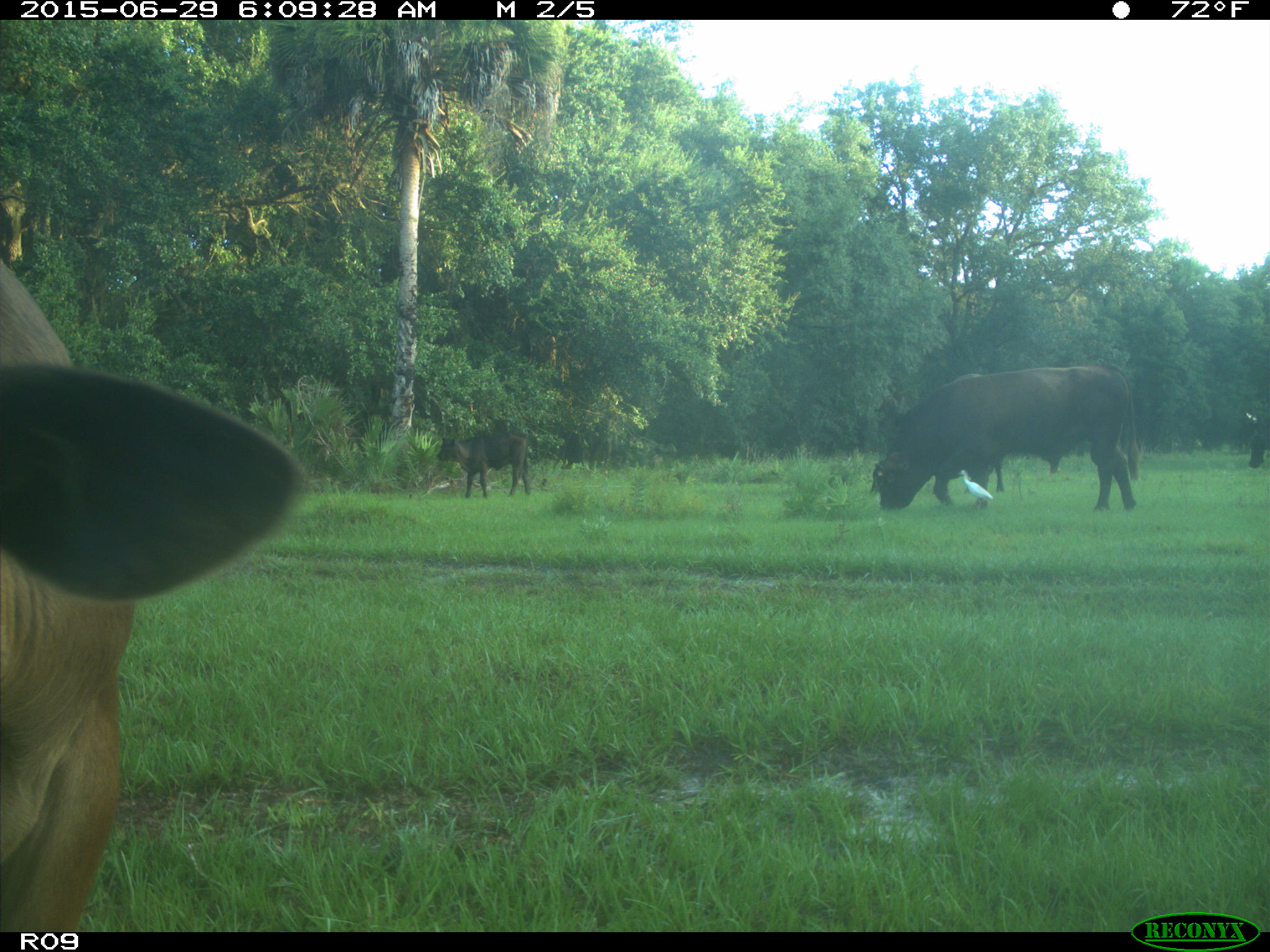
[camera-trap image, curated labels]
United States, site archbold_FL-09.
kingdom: Animalia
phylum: Chordata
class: Mammalia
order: Artiodactyla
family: Bovidae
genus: Bos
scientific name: Bos taurus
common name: domestic cow